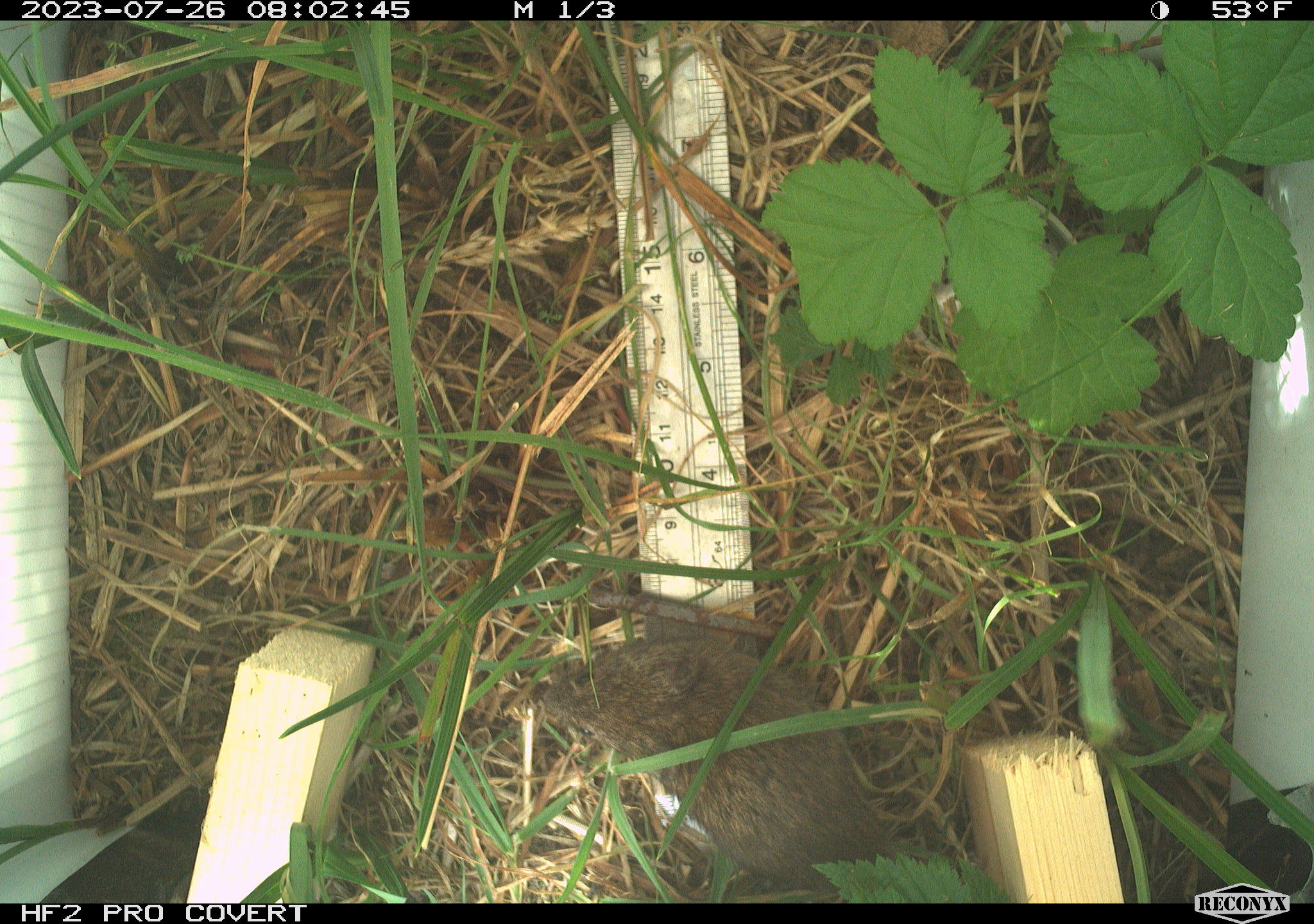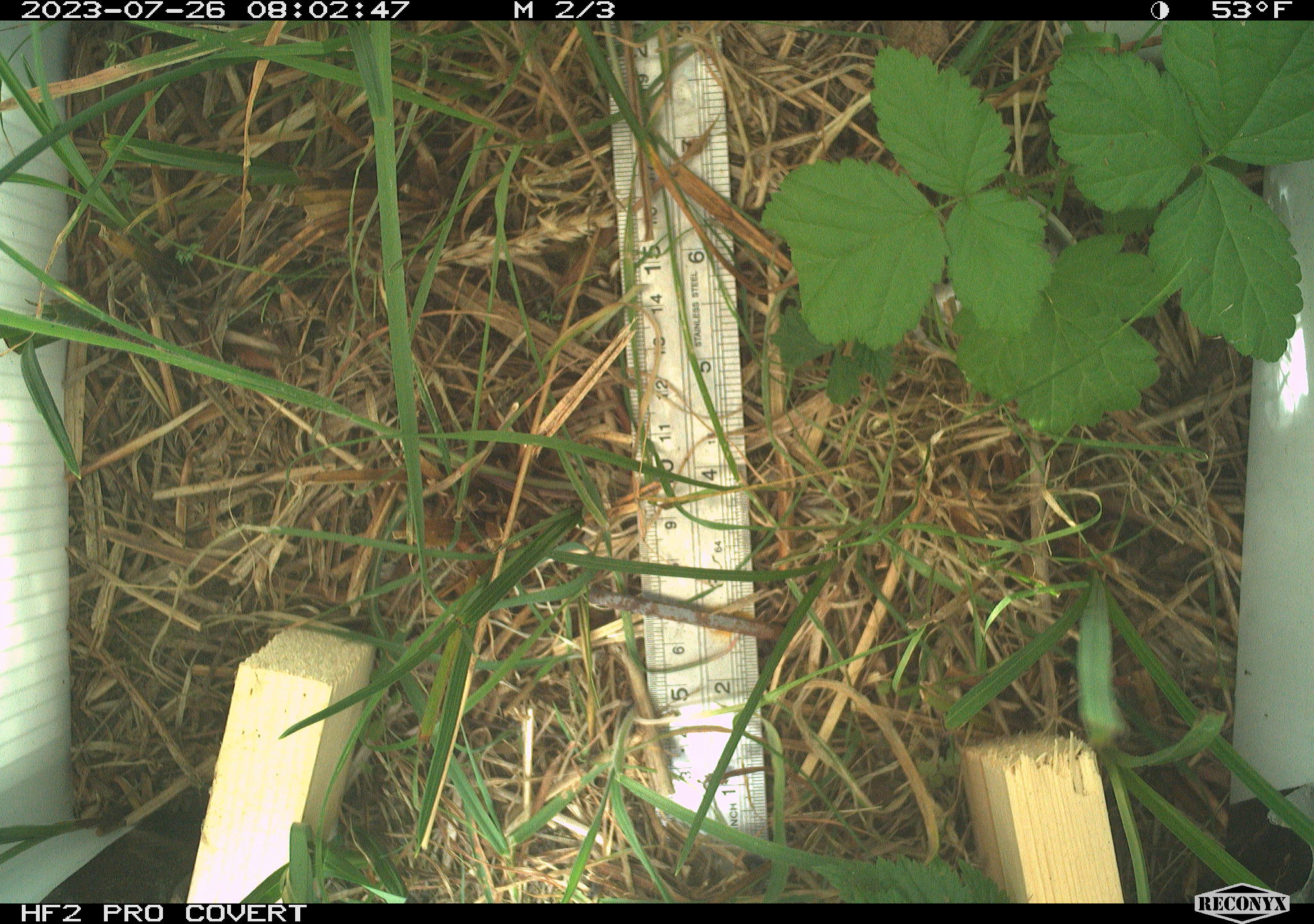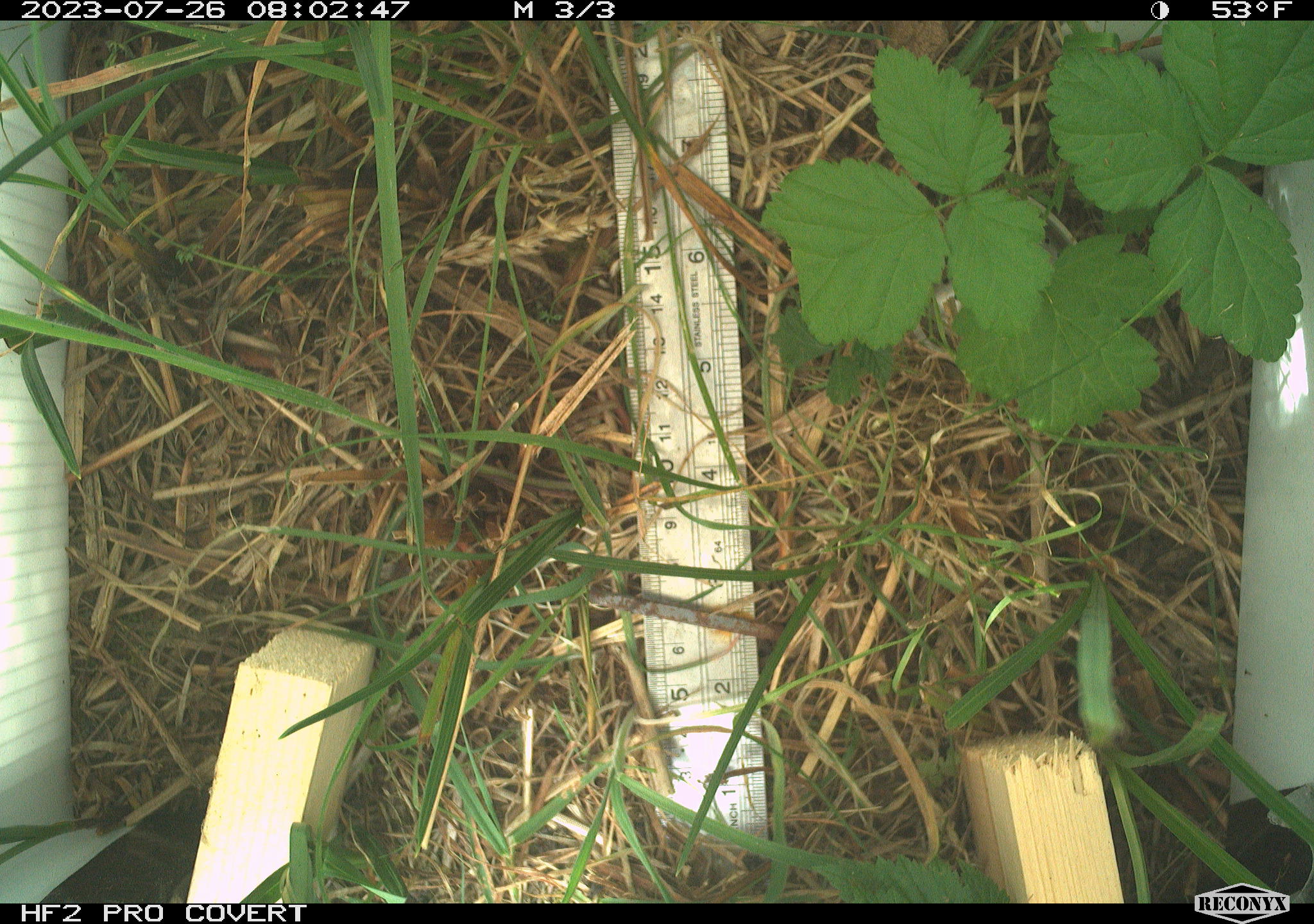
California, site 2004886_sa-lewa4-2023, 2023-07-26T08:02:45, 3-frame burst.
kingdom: Animalia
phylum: Chordata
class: Mammalia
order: Rodentia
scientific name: Rodentia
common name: mouse species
Mouse species (Rodentia).